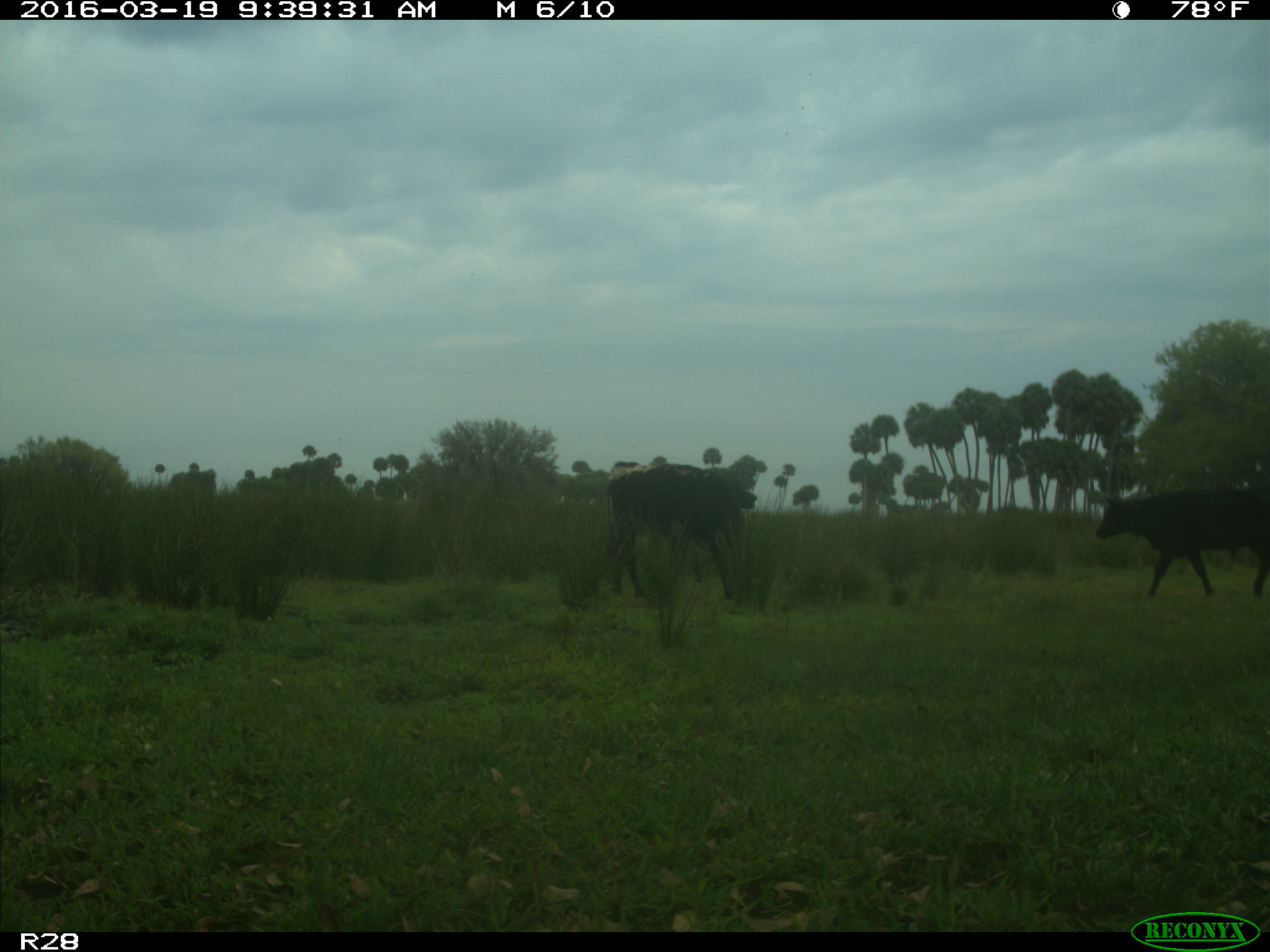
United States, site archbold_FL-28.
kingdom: Animalia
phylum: Chordata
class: Mammalia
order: Artiodactyla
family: Bovidae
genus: Bos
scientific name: Bos taurus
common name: domestic cow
Bos taurus (domestic cow).